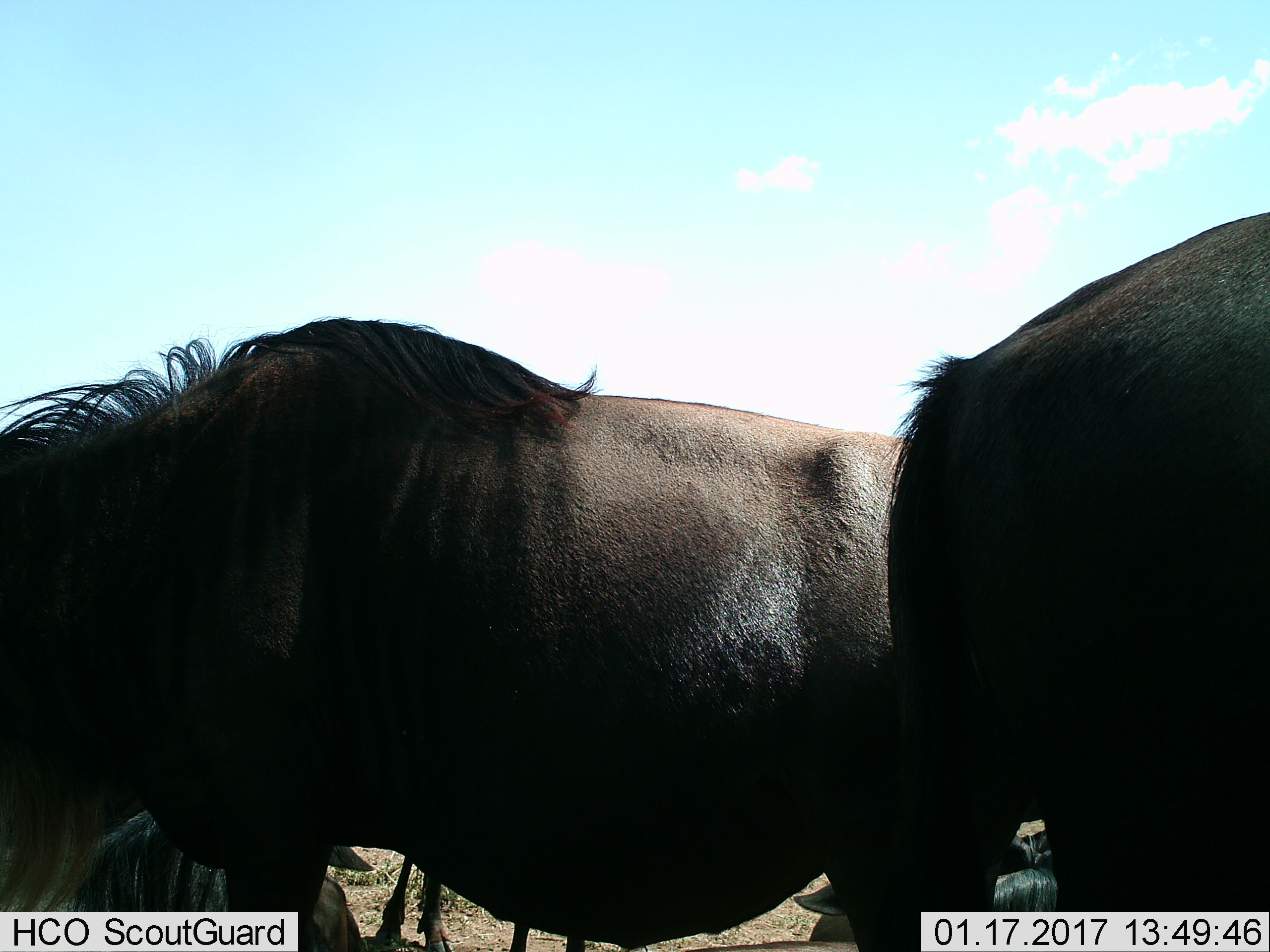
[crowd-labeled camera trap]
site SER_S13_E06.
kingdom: Animalia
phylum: Chordata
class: Mammalia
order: Artiodactyla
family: Bovidae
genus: Connochaetes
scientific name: Connochaetes taurinus taurinus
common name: blue wildebeest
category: wildebeestblue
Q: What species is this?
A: Wildebeestblue (blue wildebeest) (Connochaetes taurinus taurinus).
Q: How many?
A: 4.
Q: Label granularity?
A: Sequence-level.